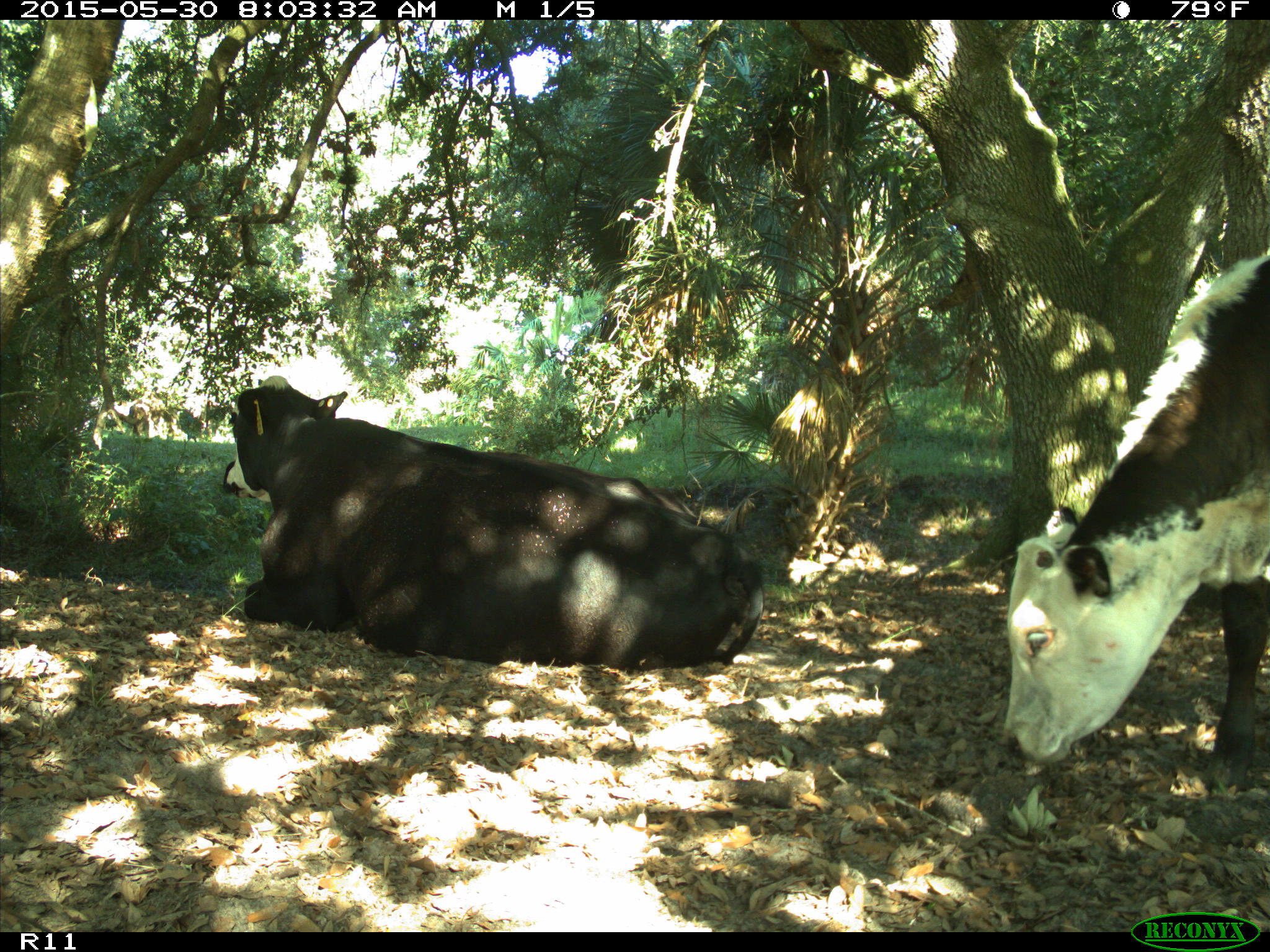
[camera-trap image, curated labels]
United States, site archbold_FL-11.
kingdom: Animalia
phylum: Chordata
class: Mammalia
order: Artiodactyla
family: Bovidae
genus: Bos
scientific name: Bos taurus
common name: domestic cow